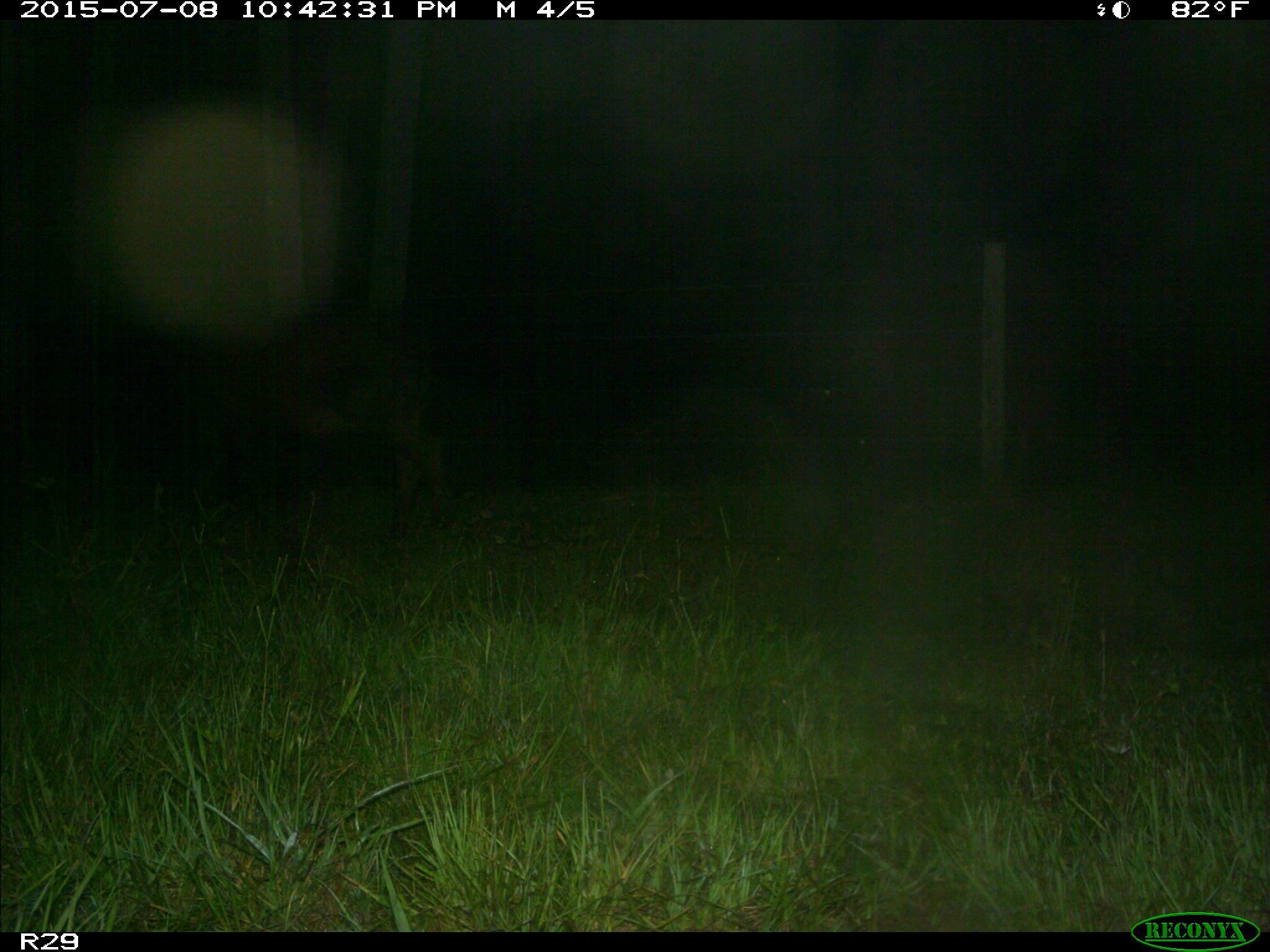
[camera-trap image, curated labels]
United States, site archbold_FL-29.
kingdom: Animalia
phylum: Chordata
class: Mammalia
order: Artiodactyla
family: Bovidae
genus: Bos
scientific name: Bos taurus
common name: domestic cow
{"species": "Bos taurus (domestic cow)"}